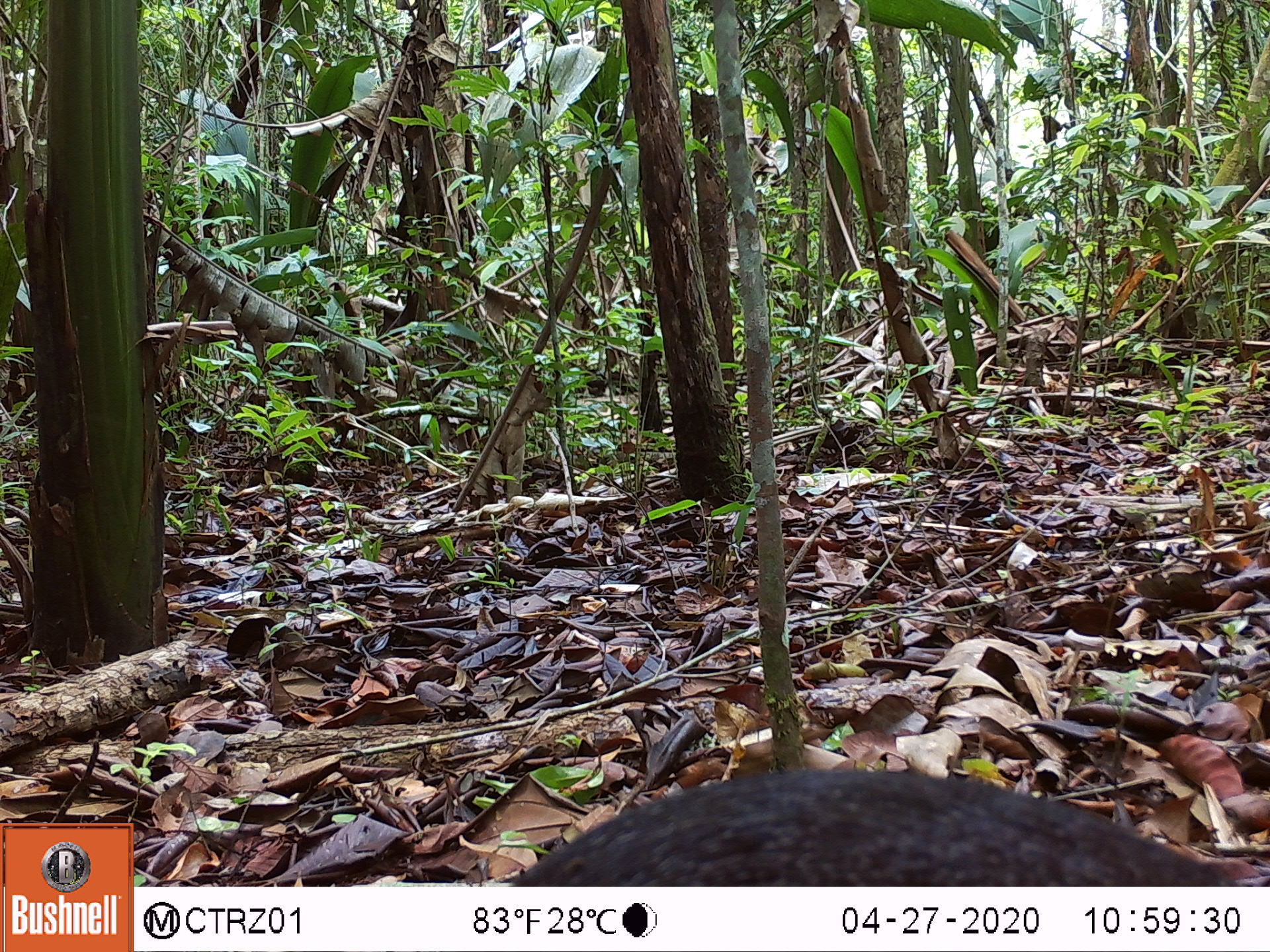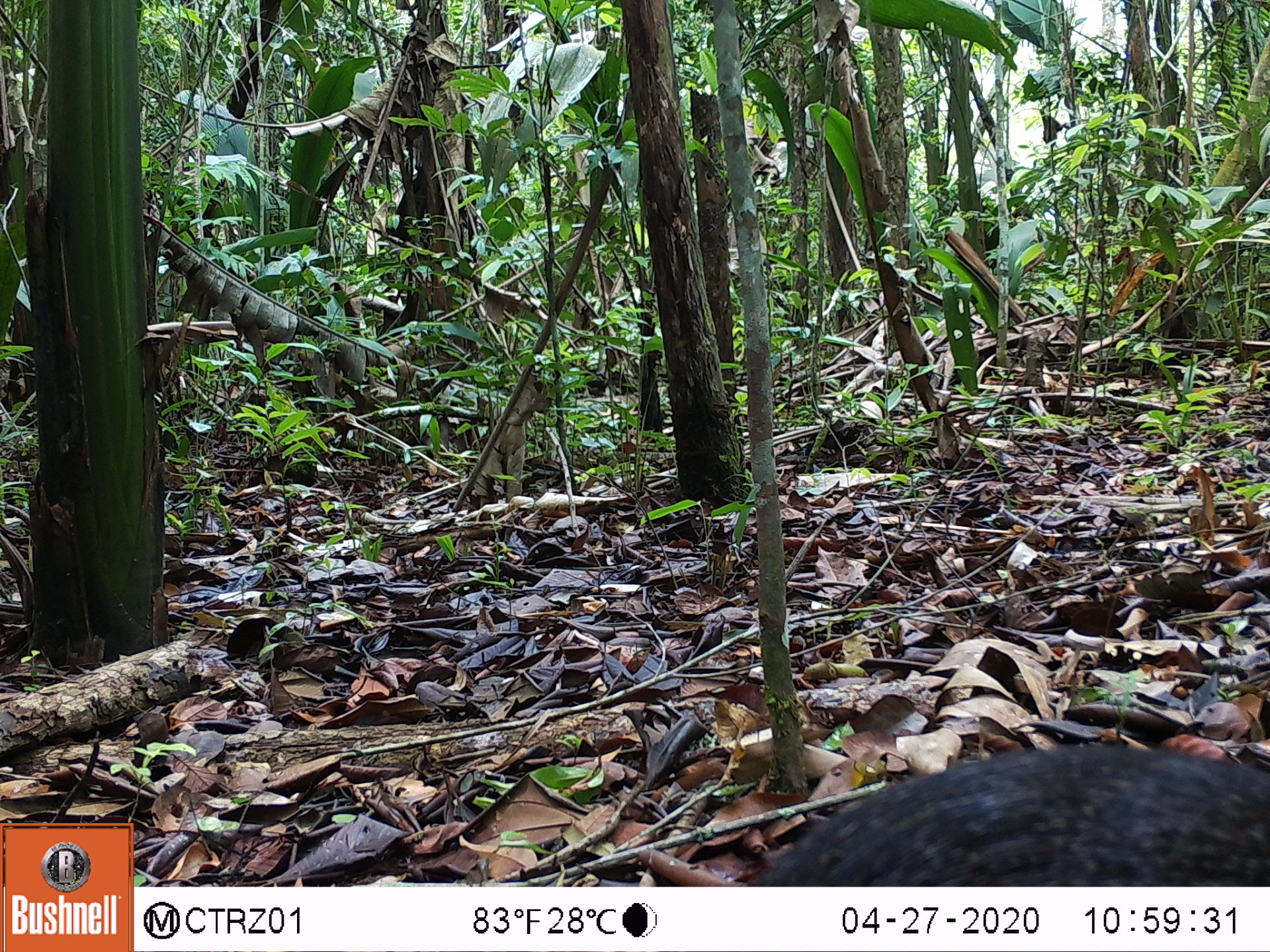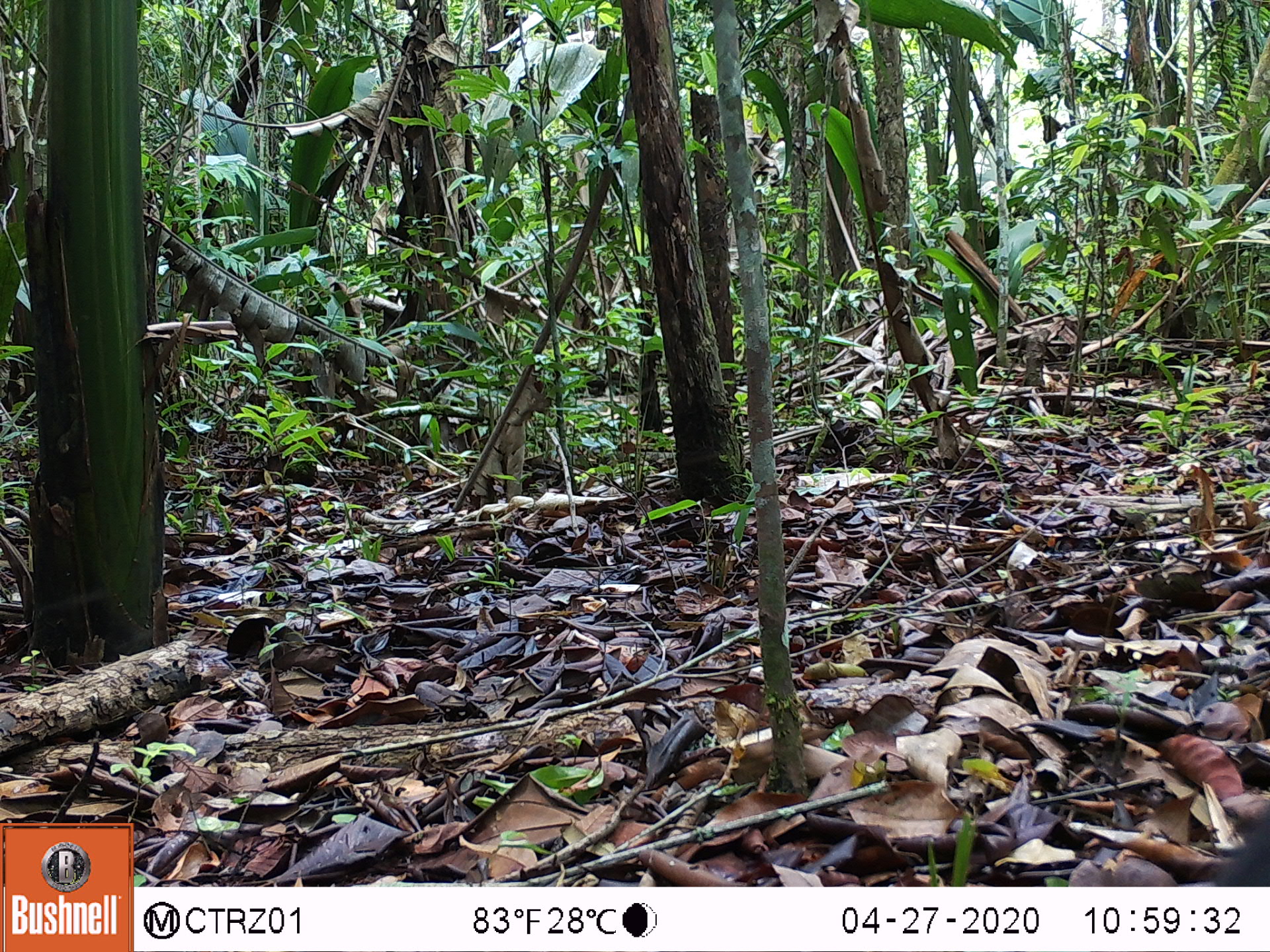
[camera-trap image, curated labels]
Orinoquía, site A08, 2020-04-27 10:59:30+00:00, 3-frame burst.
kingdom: Animalia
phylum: Chordata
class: Mammalia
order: Rodentia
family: Dasyproctidae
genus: Dasyprocta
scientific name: Dasyprocta fuliginosa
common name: black agouti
Black agouti (Dasyprocta fuliginosa).